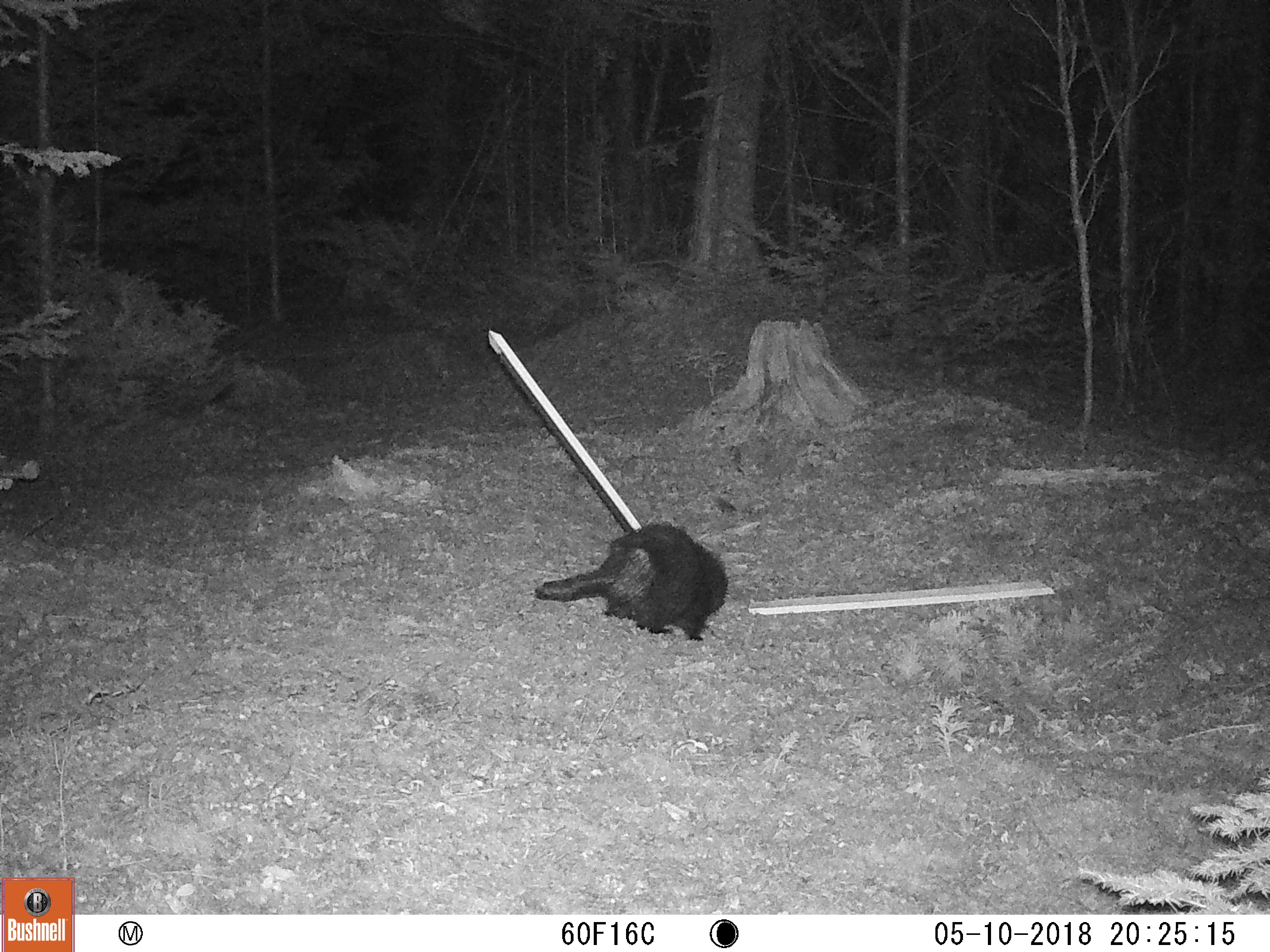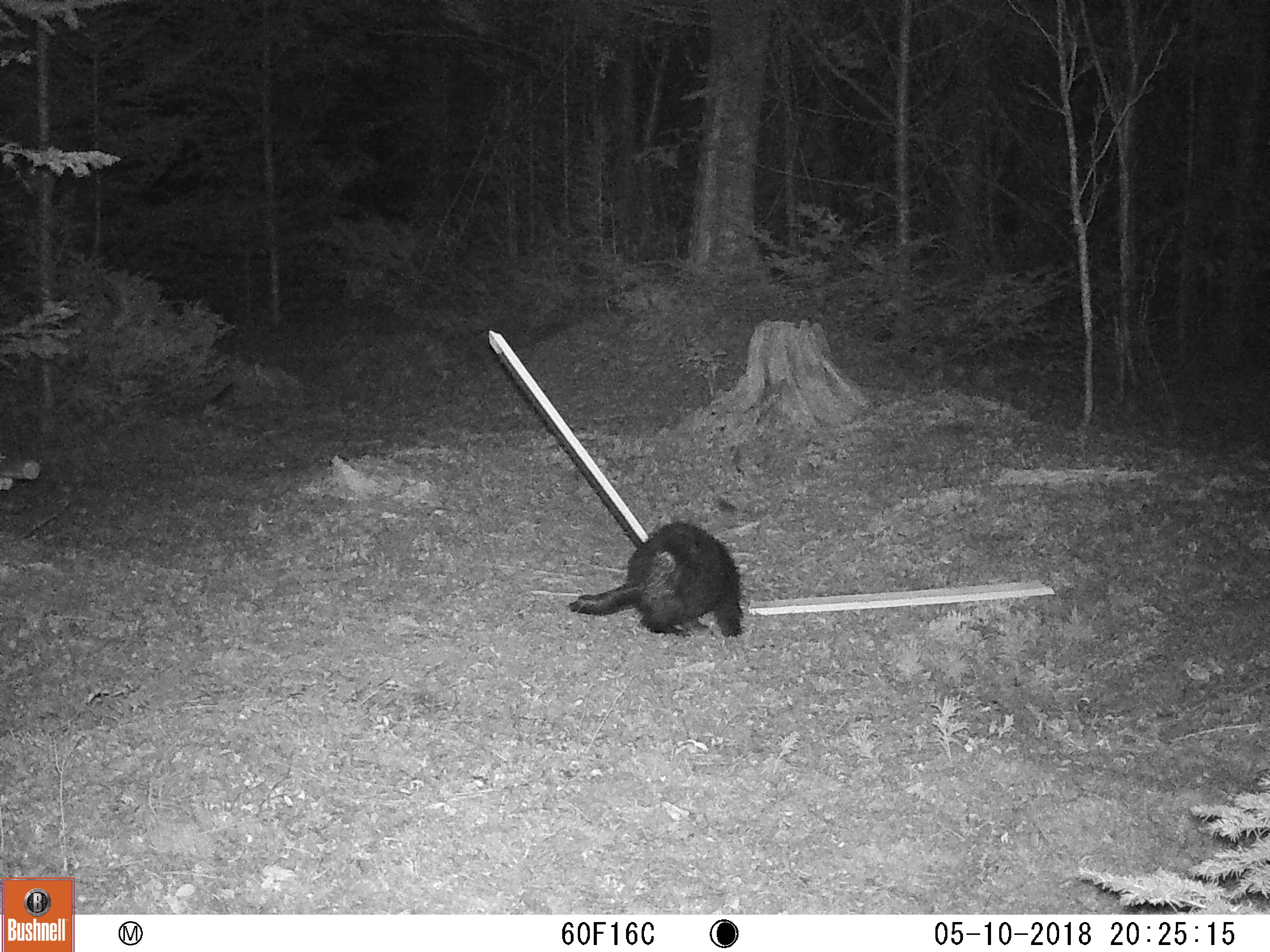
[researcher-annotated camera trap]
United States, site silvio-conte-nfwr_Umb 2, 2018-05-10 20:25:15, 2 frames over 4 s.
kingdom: Animalia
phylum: Chordata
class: Mammalia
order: Rodentia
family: Erethizontidae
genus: Erethizon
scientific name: Erethizon dorsatum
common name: porcupine